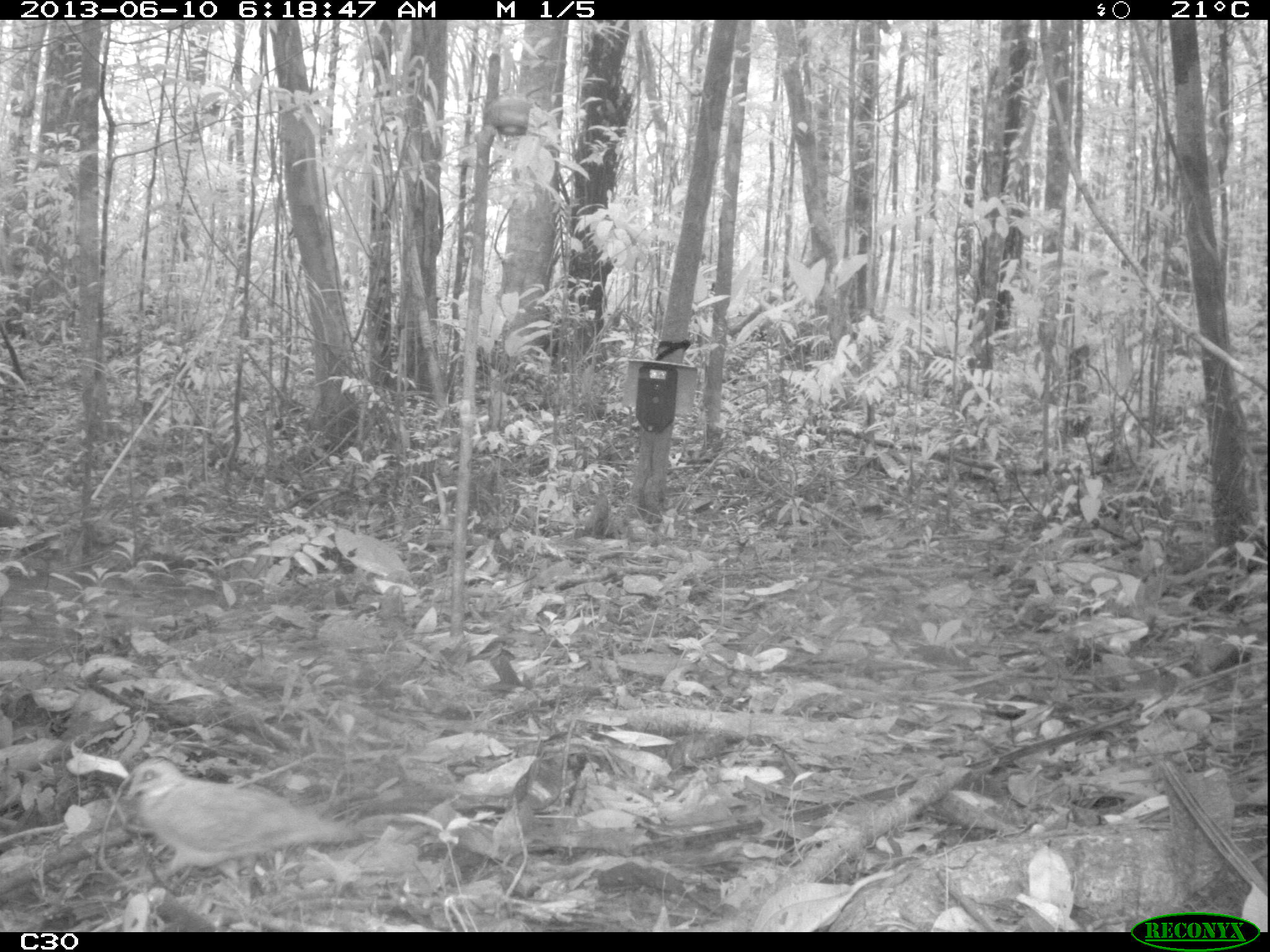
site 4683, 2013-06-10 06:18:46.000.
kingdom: Animalia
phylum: Chordata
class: Aves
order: Columbiformes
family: Columbidae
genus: Leptotila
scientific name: Leptotila rufaxilla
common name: gray-fronted dove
Leptotila rufaxilla (gray-fronted dove), count 1, age adult.